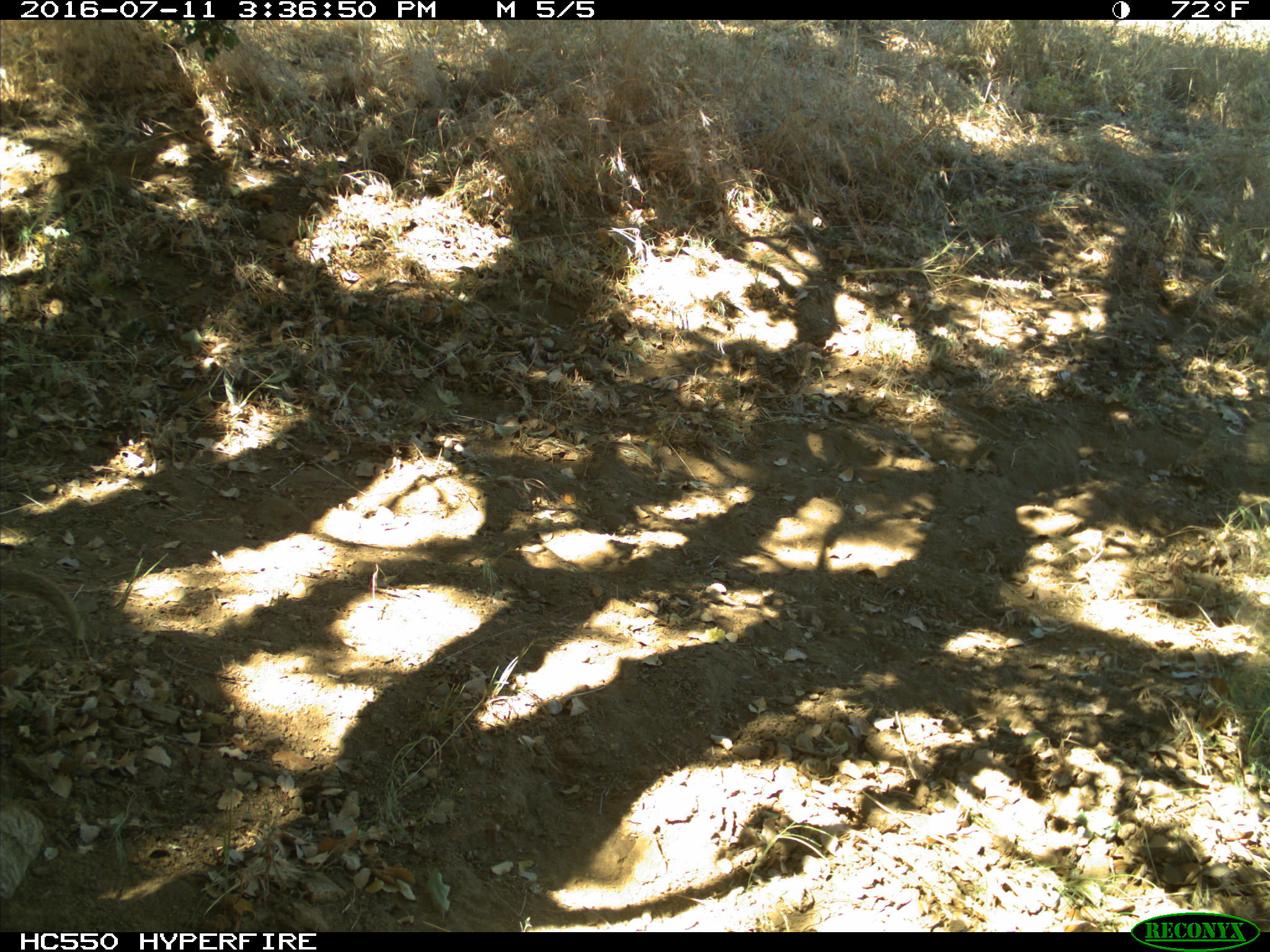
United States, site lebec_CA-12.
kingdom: Animalia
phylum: Chordata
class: Mammalia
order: Rodentia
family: Sciuridae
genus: Otospermophilus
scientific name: Otospermophilus beecheyi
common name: california ground squirrel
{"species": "Otospermophilus beecheyi (california ground squirrel)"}